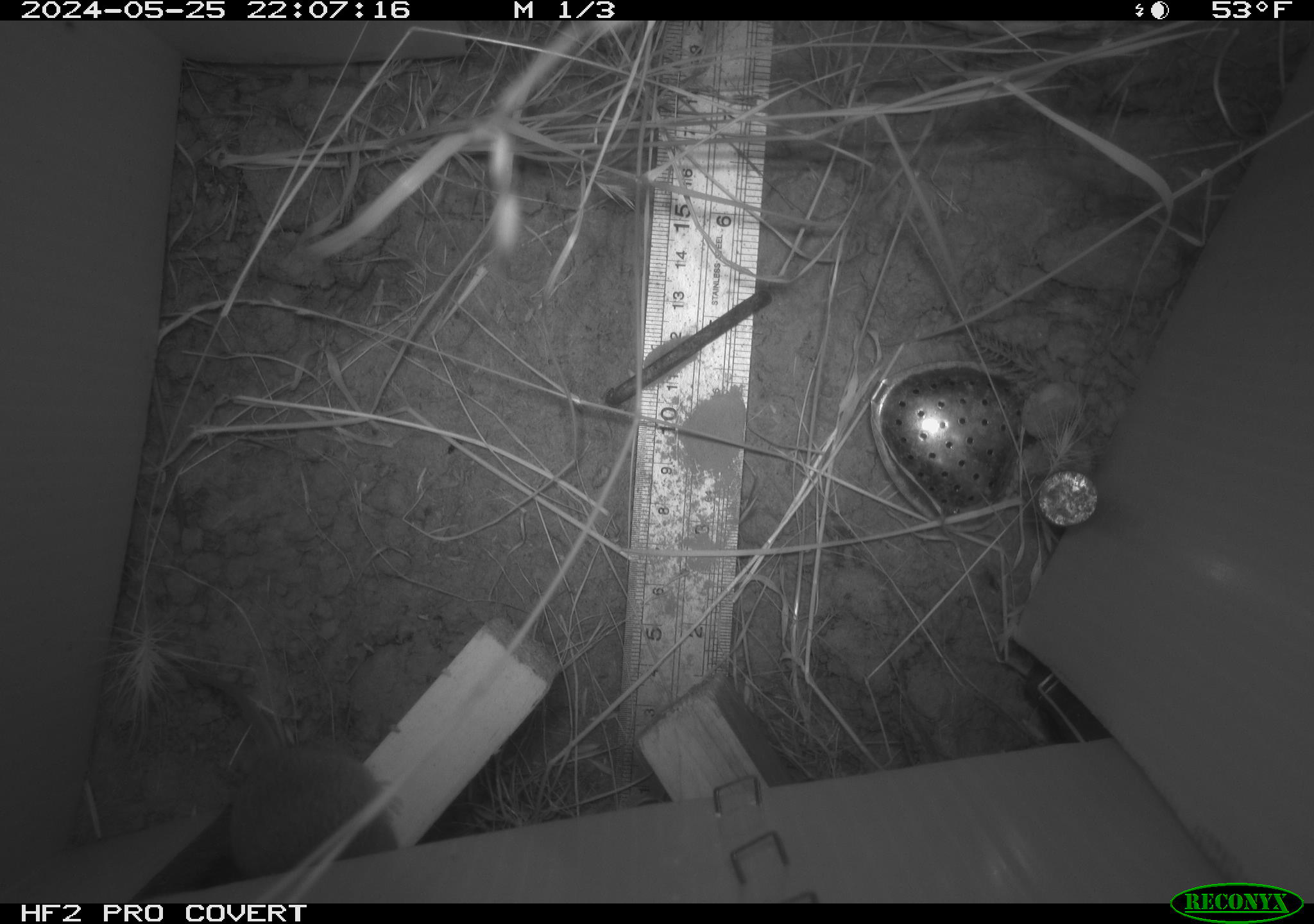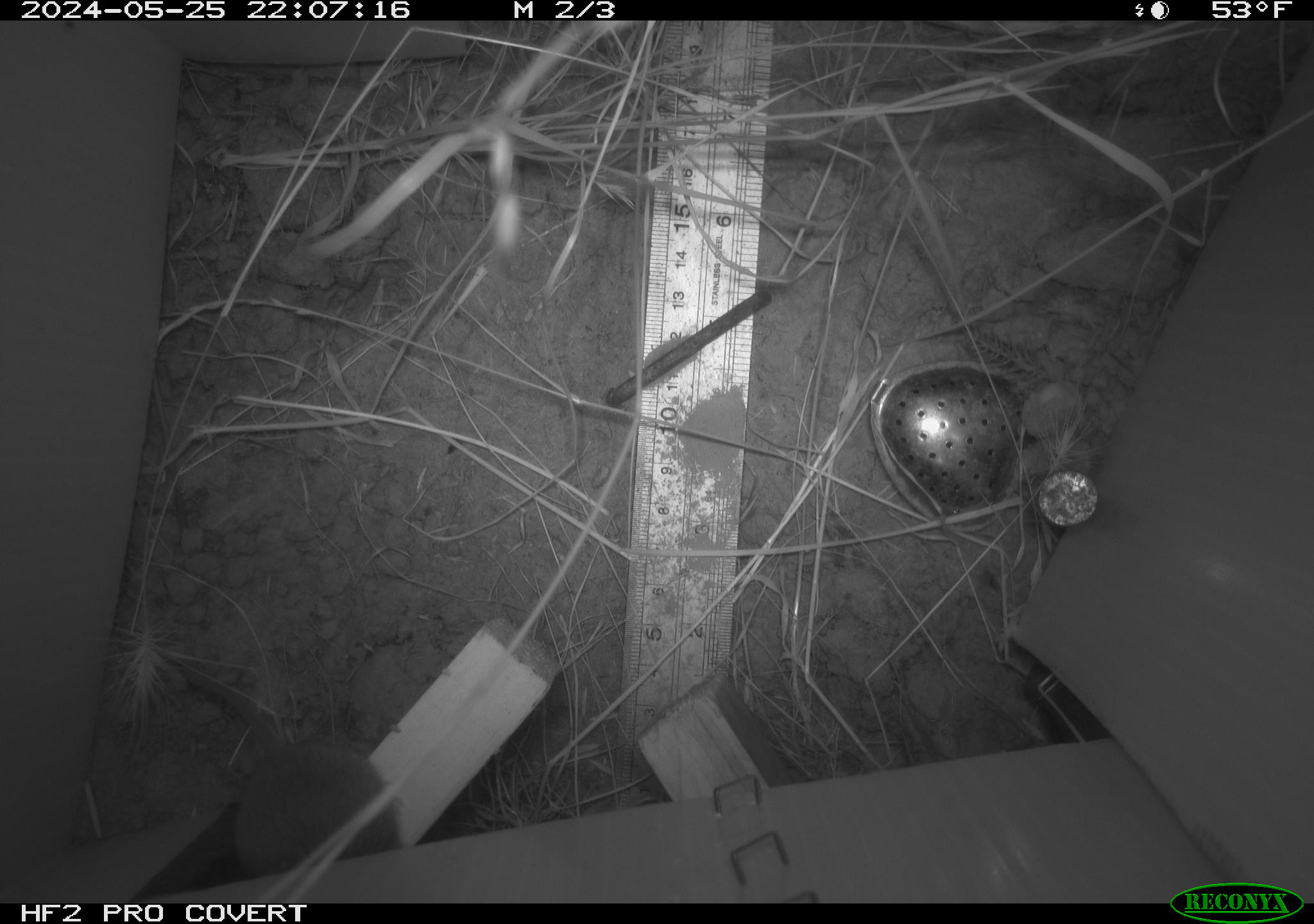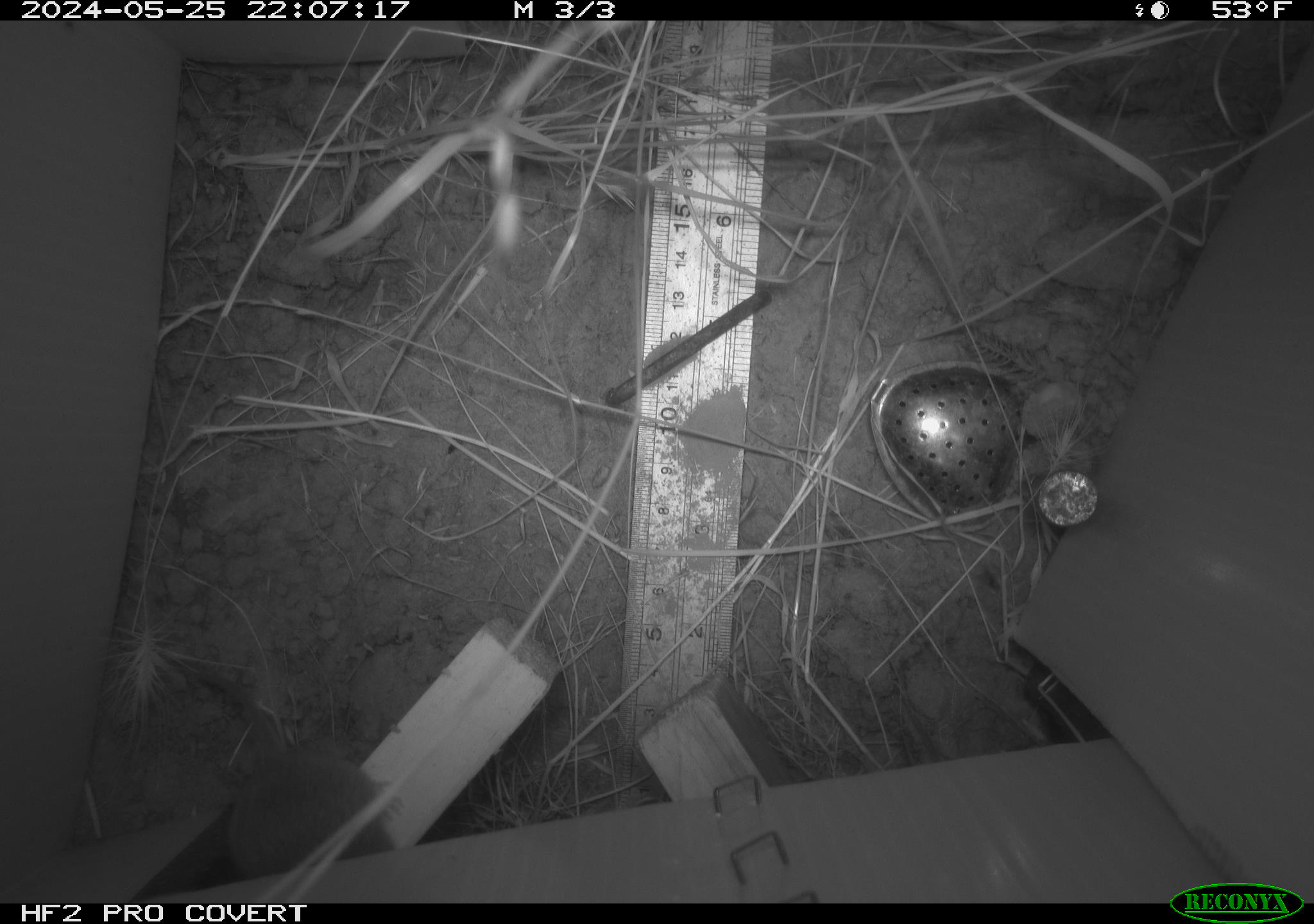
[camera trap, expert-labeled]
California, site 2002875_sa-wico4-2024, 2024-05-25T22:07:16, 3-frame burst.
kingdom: Animalia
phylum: Chordata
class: Mammalia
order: Rodentia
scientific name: Rodentia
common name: mouse species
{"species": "mouse species (Rodentia)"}